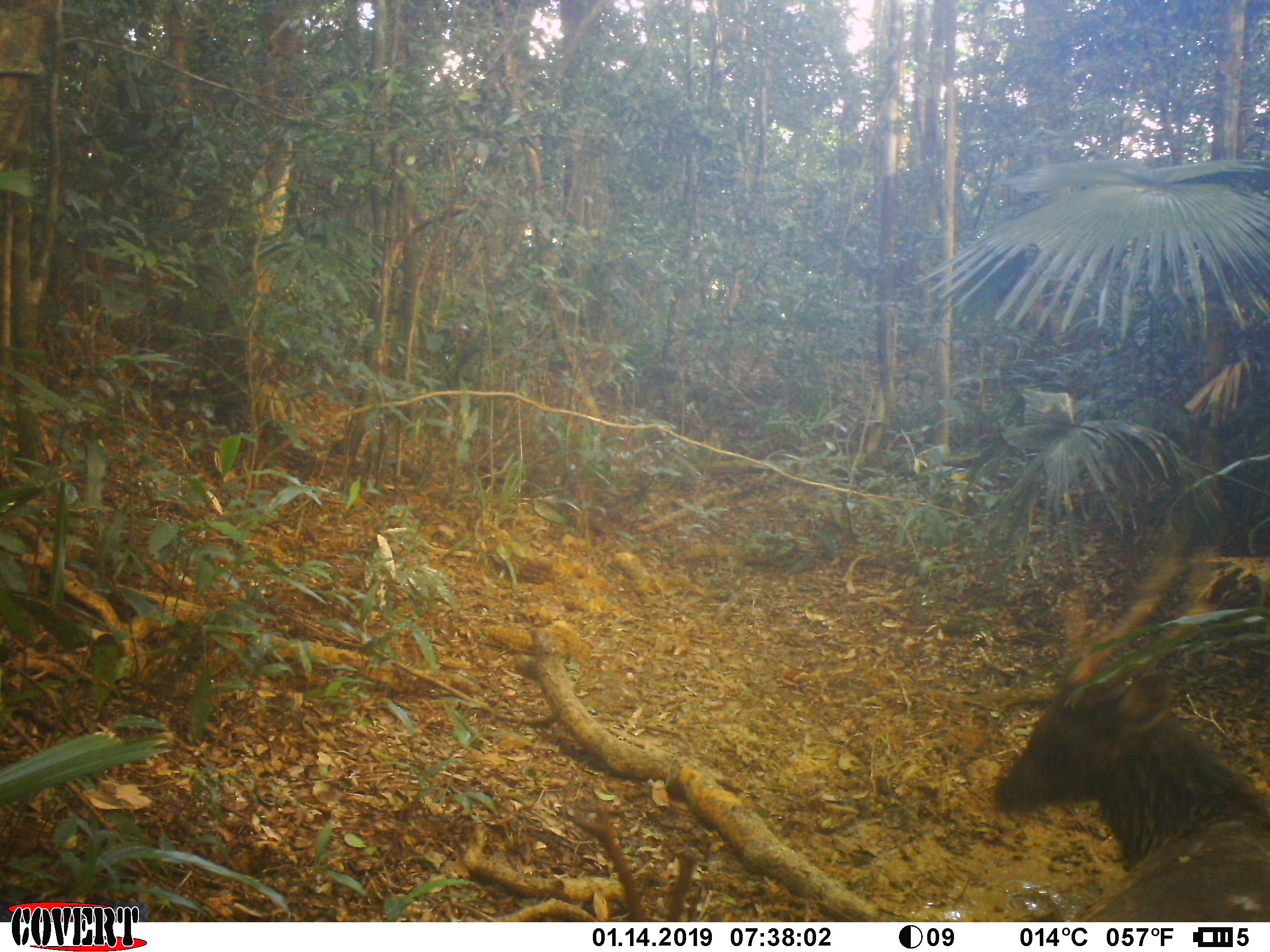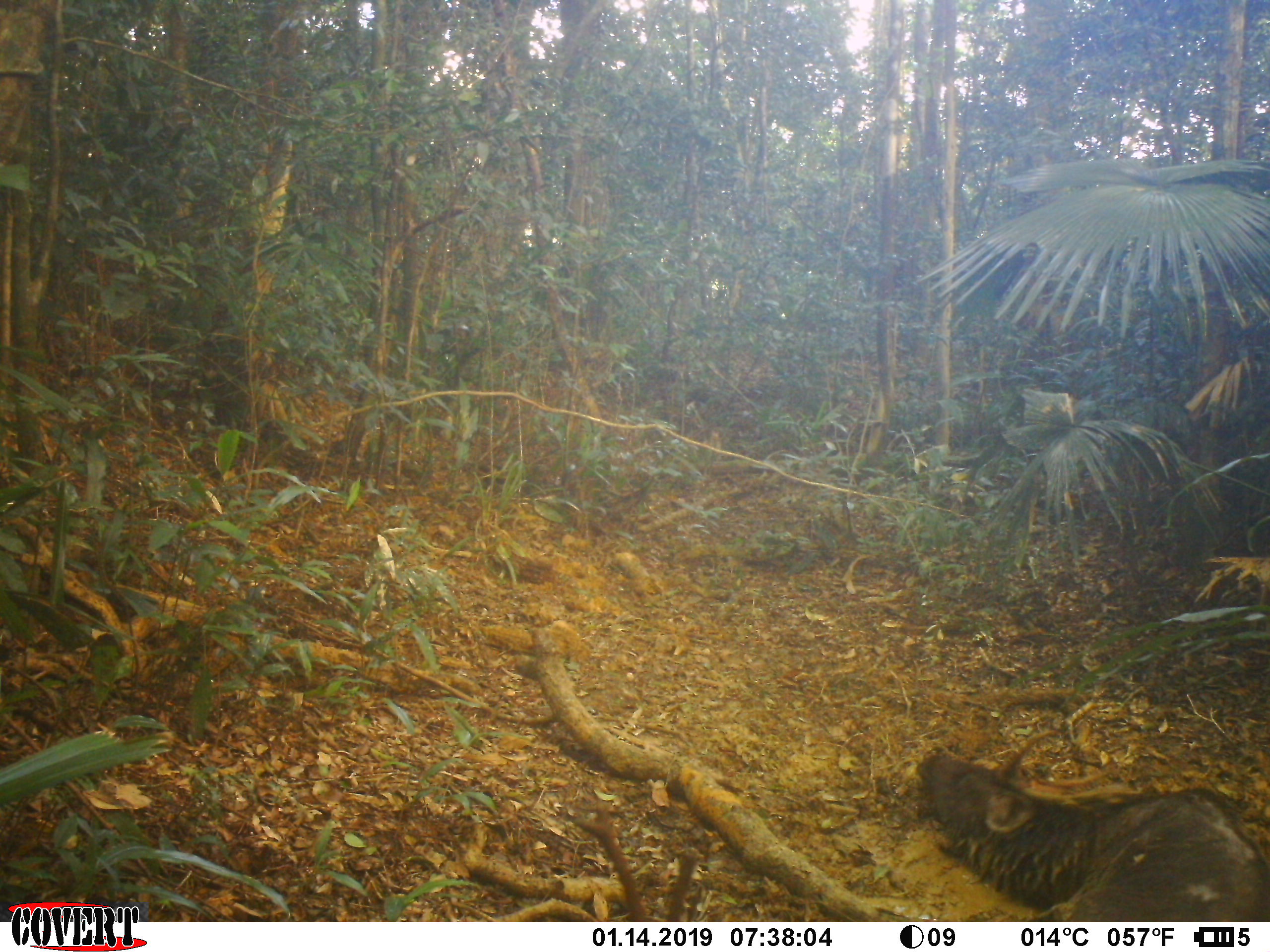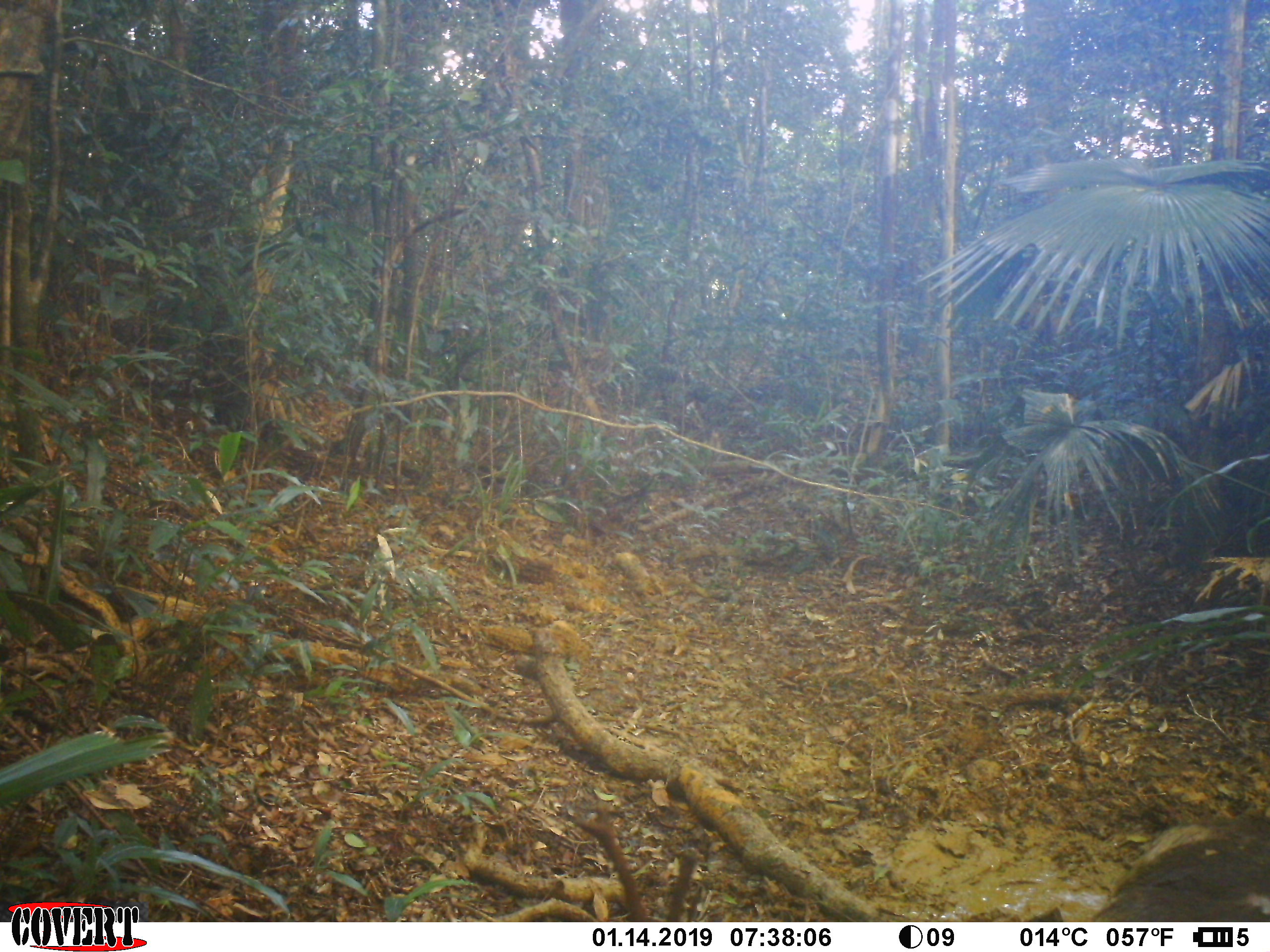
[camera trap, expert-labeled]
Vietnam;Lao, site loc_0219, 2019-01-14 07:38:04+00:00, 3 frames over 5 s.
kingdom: Animalia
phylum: Chordata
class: Mammalia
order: Artiodactyla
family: Cervidae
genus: Rusa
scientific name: Rusa unicolor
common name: sambar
Sambar (Rusa unicolor). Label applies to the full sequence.